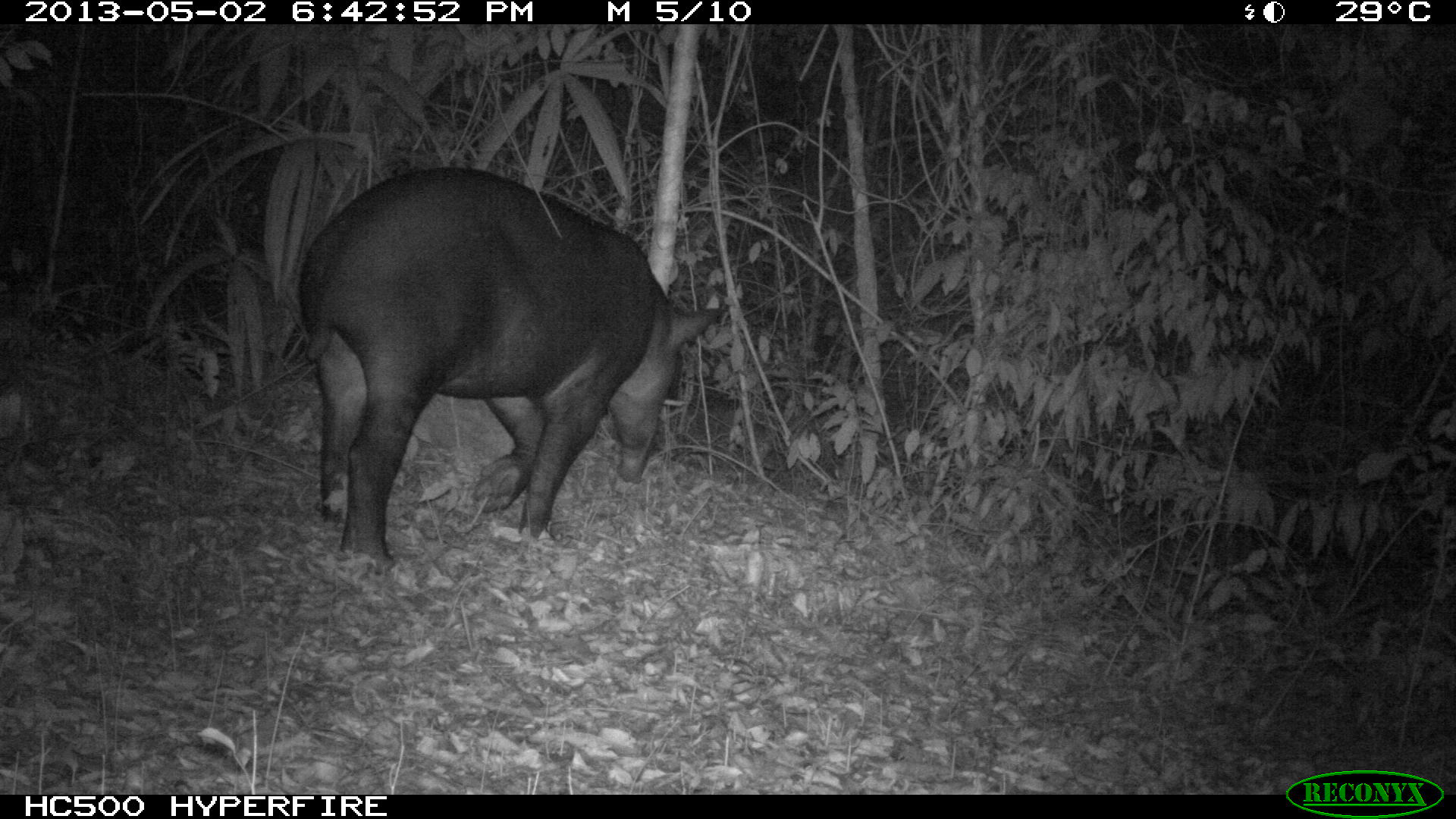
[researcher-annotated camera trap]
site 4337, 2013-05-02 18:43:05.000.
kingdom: Animalia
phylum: Chordata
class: Mammalia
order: Perissodactyla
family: Tapiridae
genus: Tapirus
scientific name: Tapirus bairdii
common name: baird's tapir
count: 1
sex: female